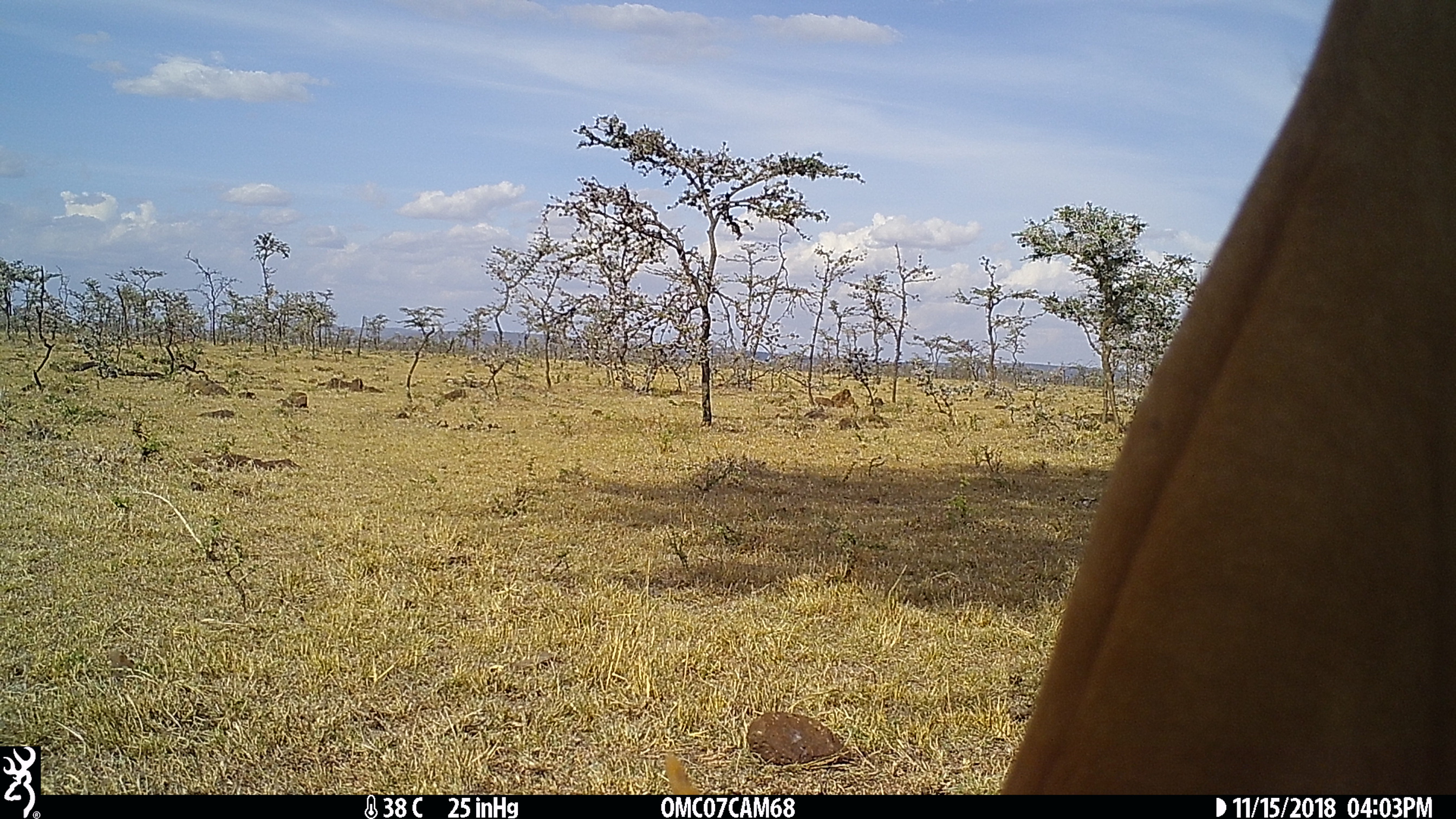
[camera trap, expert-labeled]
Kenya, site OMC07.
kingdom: Animalia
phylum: Chordata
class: Mammalia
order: Artiodactyla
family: Bovidae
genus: Aepyceros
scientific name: Aepyceros melampus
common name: impala